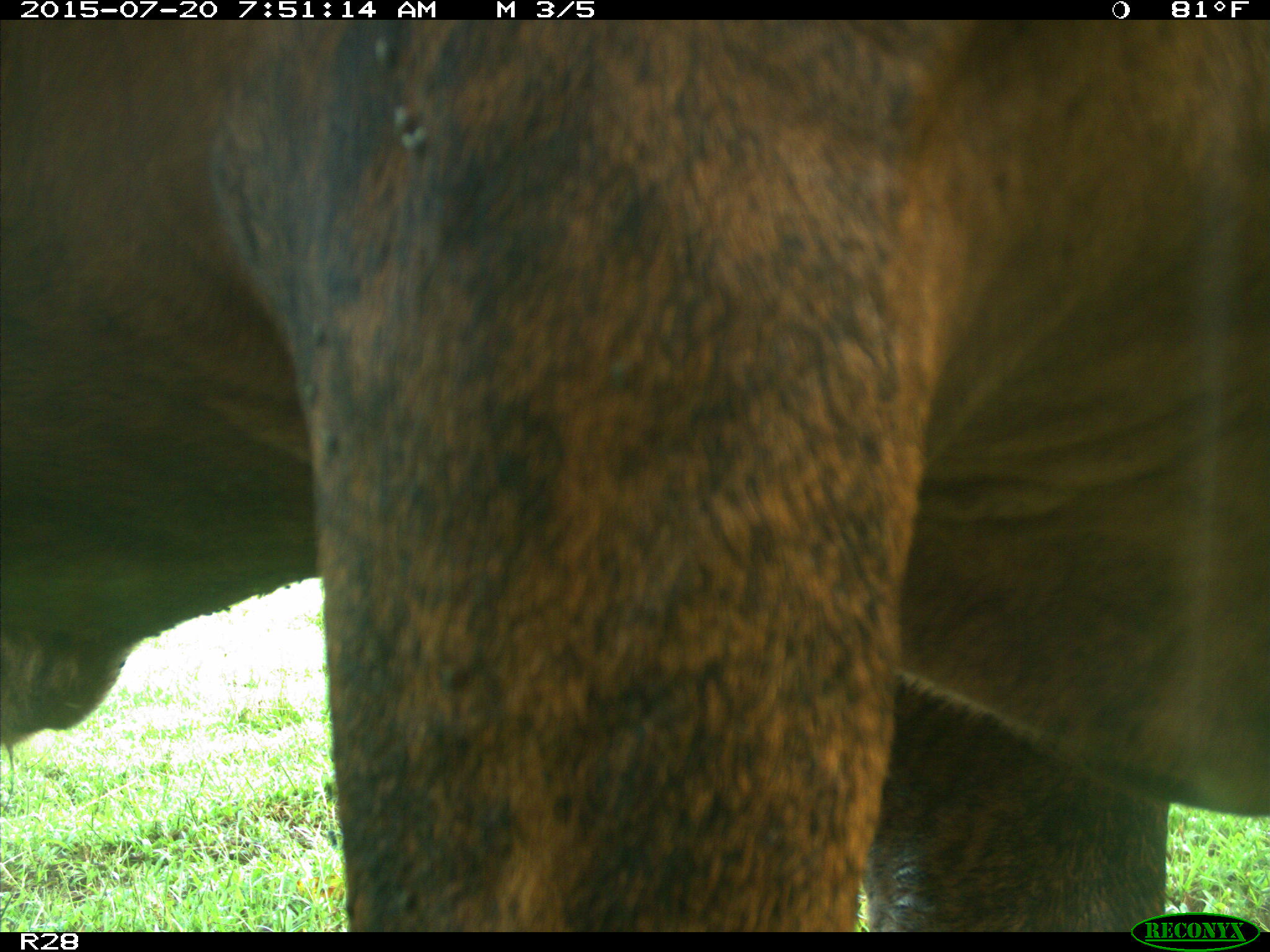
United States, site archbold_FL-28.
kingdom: Animalia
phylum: Chordata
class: Mammalia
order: Artiodactyla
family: Bovidae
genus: Bos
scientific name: Bos taurus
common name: domestic cow